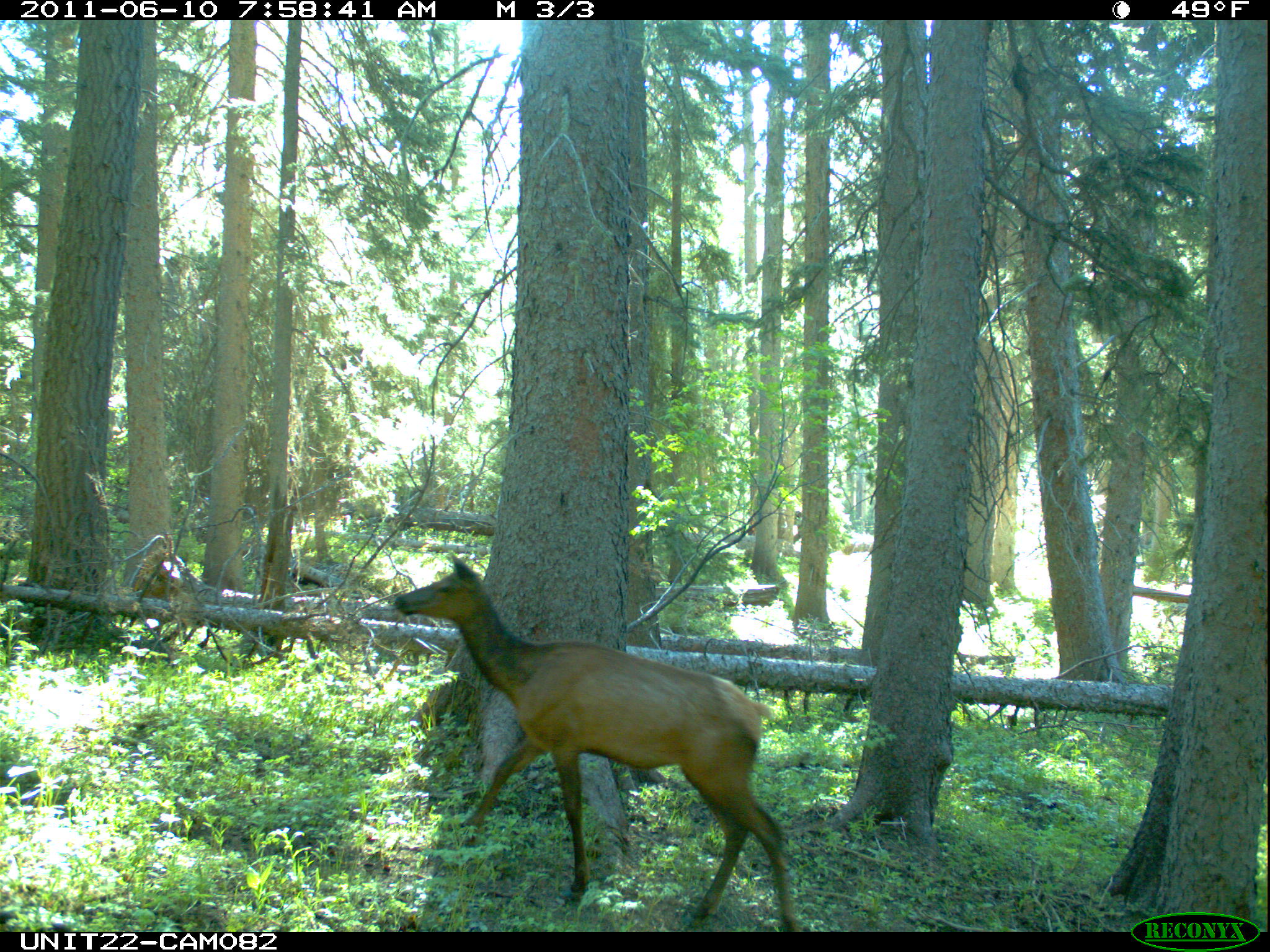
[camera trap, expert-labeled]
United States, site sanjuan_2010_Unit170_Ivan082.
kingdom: Animalia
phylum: Chordata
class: Mammalia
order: Artiodactyla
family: Cervidae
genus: Cervus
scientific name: Cervus elaphus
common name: red deer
Cervus elaphus (red deer).